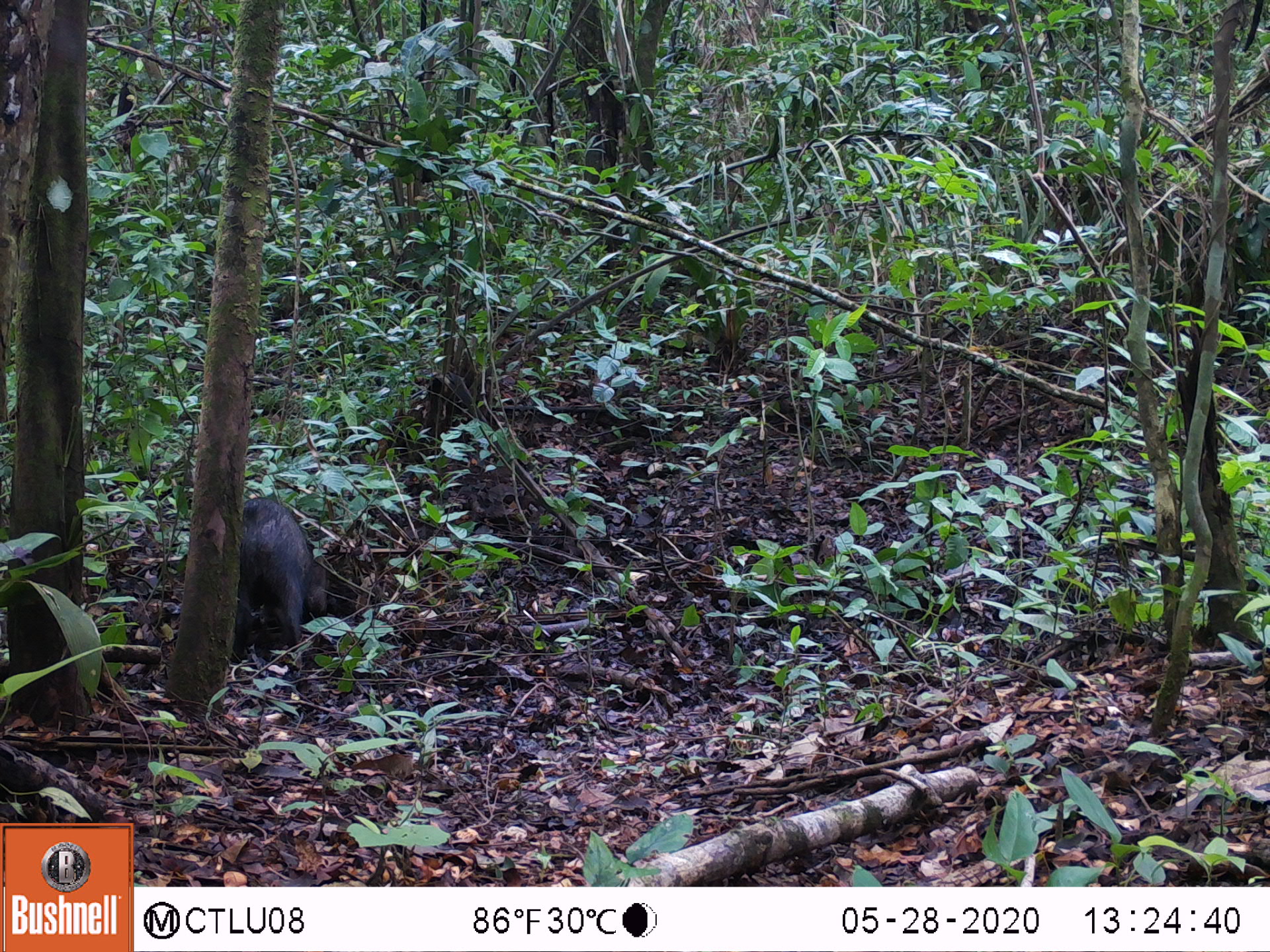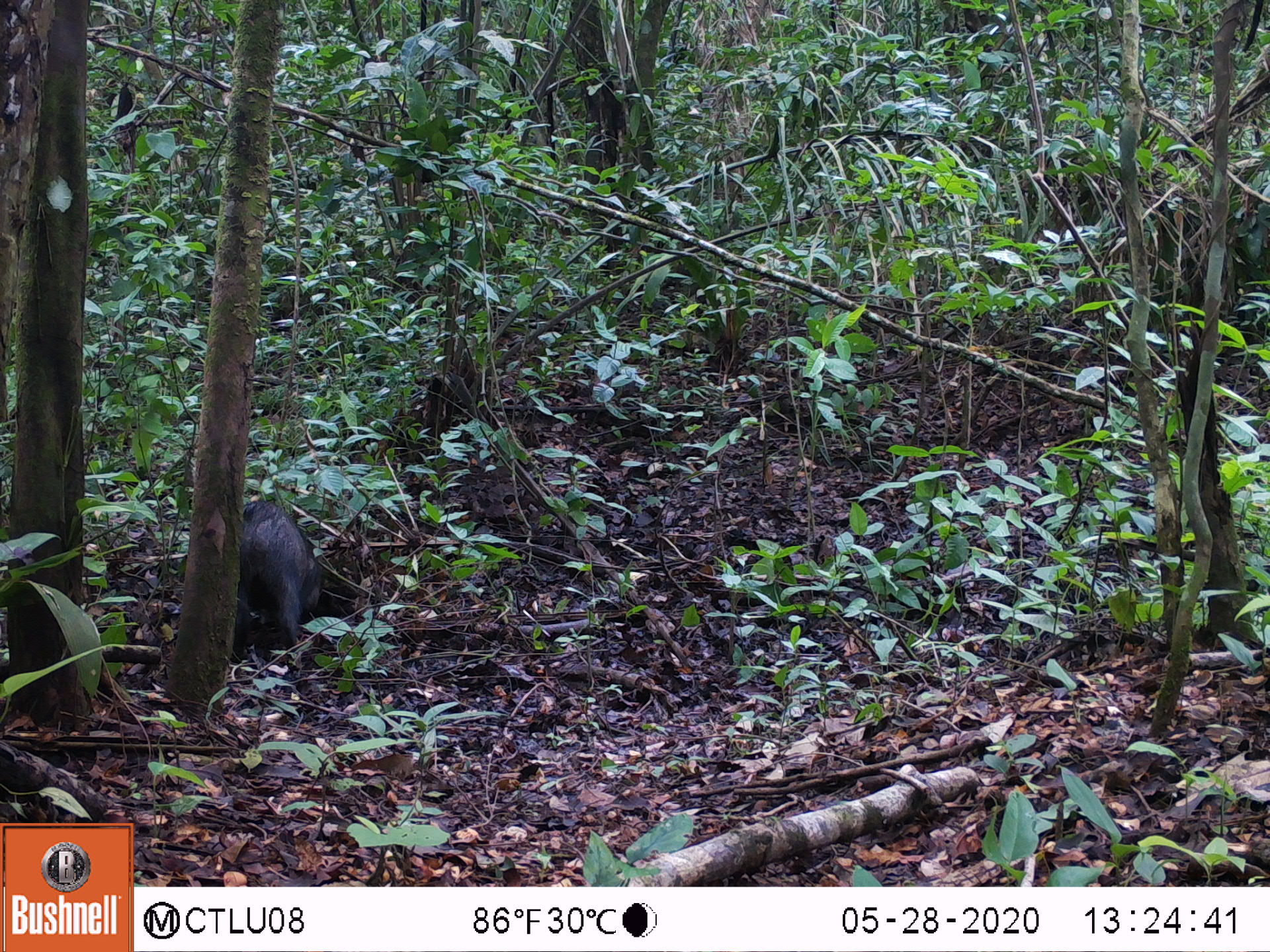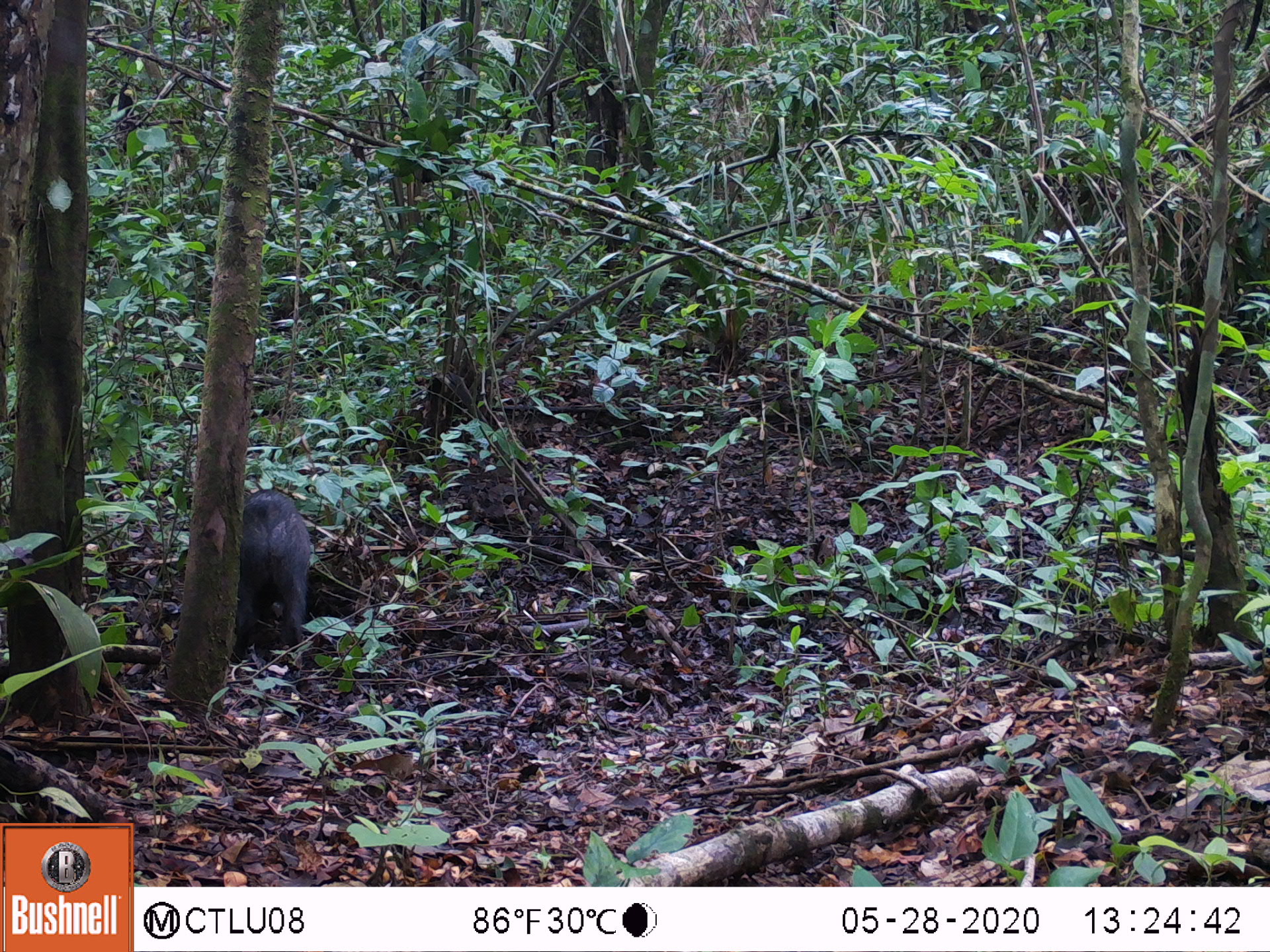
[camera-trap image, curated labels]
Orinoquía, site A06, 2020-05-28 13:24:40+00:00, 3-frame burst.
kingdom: Animalia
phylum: Chordata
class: Mammalia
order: Artiodactyla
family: Tayassuidae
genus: Pecari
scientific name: Pecari tajacu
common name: collared peccary